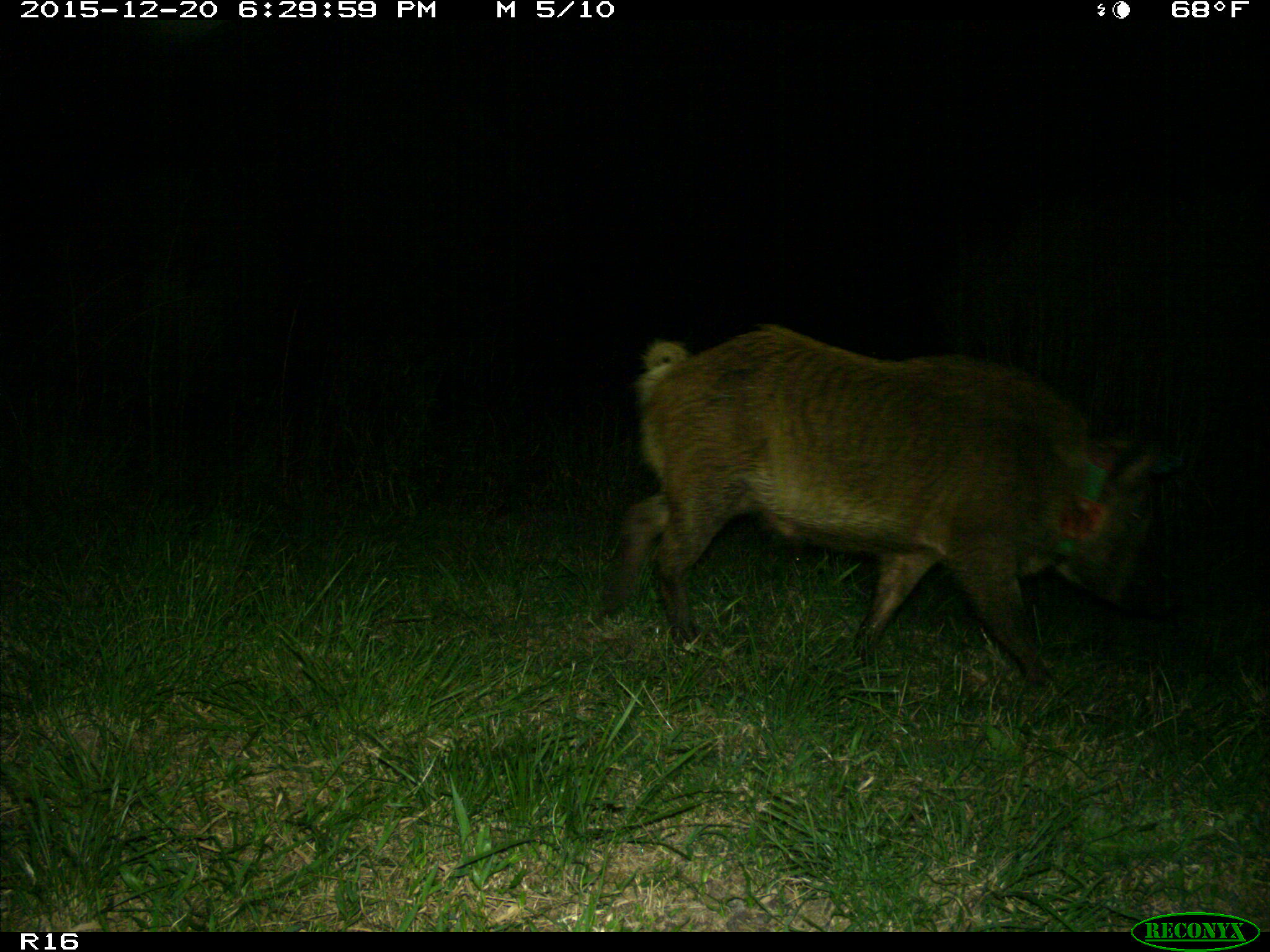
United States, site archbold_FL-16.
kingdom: Animalia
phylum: Chordata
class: Mammalia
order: Artiodactyla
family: Suidae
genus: Sus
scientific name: Sus scrofa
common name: wild boar